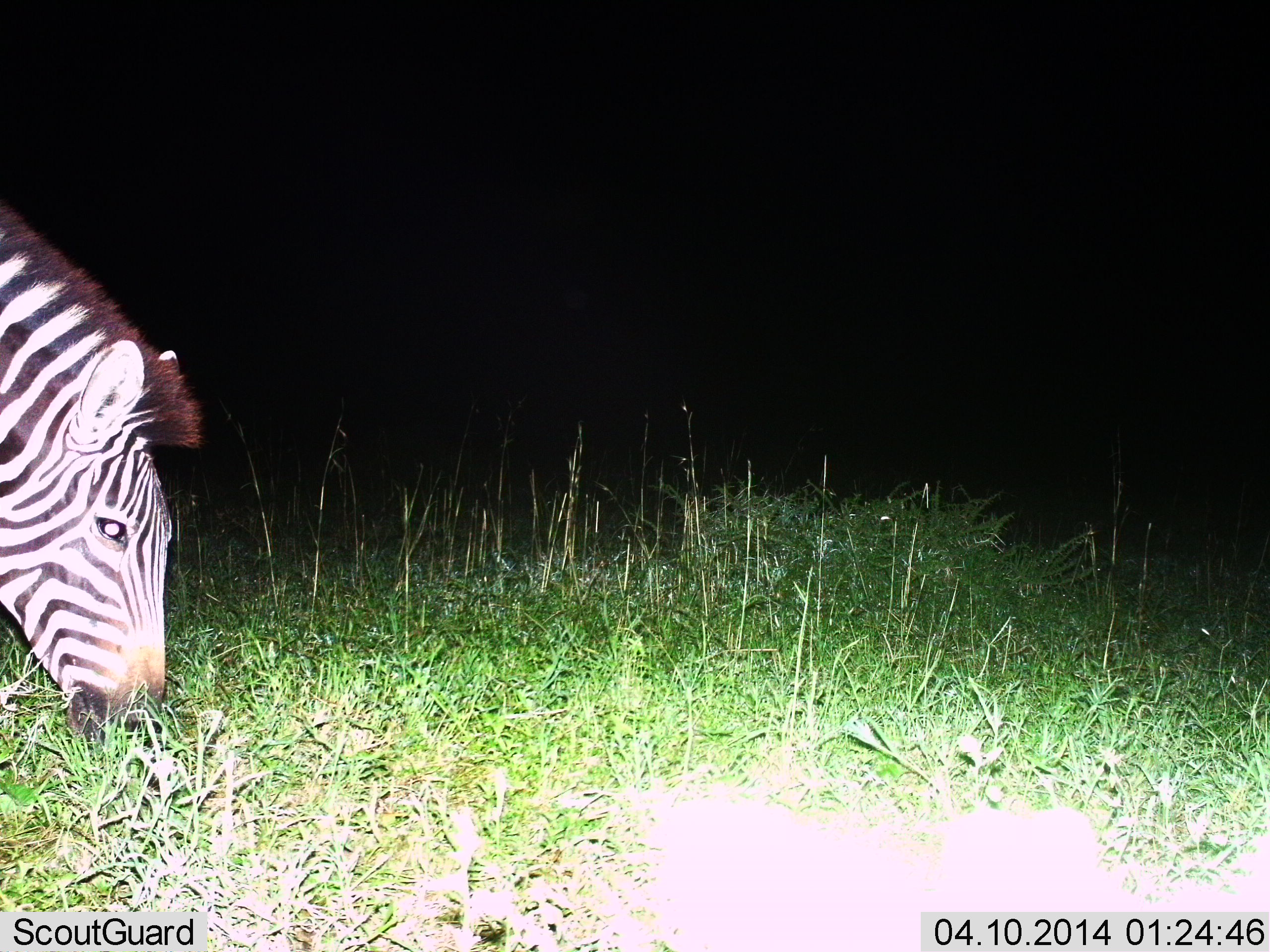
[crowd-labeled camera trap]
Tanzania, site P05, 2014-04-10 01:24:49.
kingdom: Animalia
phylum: Chordata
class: Mammalia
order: Perissodactyla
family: Equidae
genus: Equus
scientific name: Equus quagga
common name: plains zebra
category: zebra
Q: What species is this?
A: Zebra (plains zebra) (Equus quagga).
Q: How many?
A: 1.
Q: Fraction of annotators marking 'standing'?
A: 10%.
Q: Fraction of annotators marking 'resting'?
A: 0%.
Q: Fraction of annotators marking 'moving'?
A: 0%.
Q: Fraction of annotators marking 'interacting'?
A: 0%.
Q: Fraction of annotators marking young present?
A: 0%.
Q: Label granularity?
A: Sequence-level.